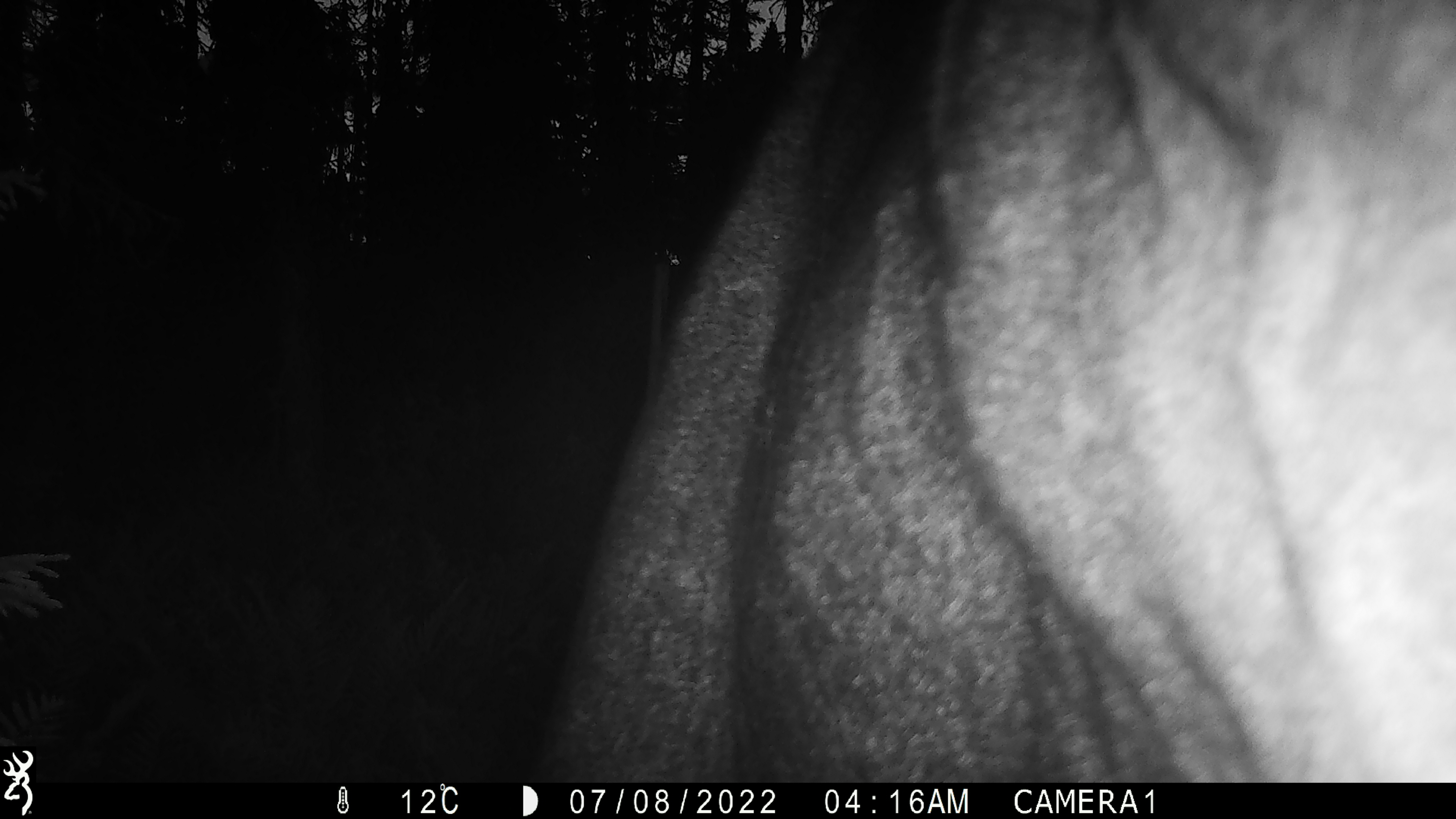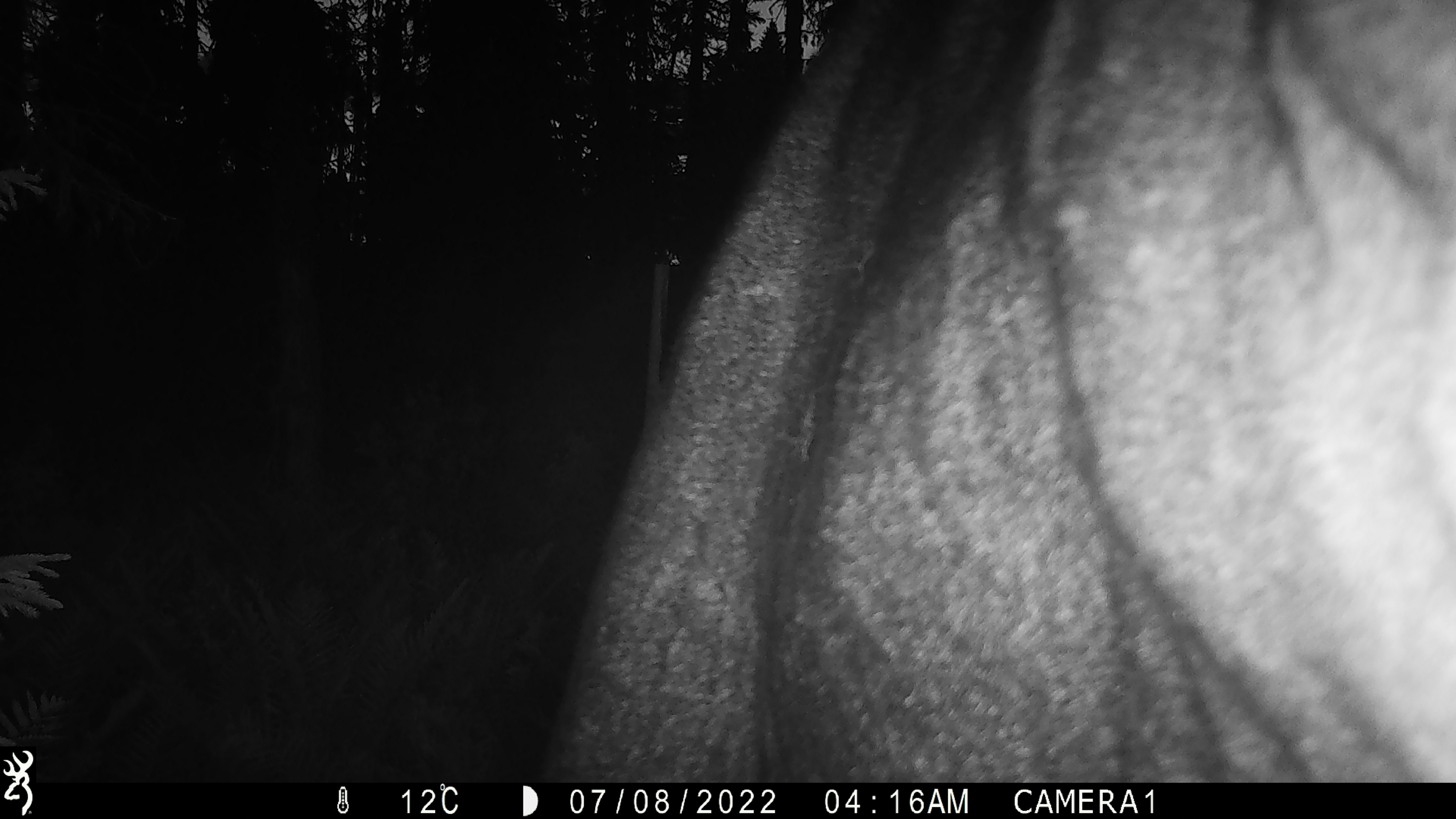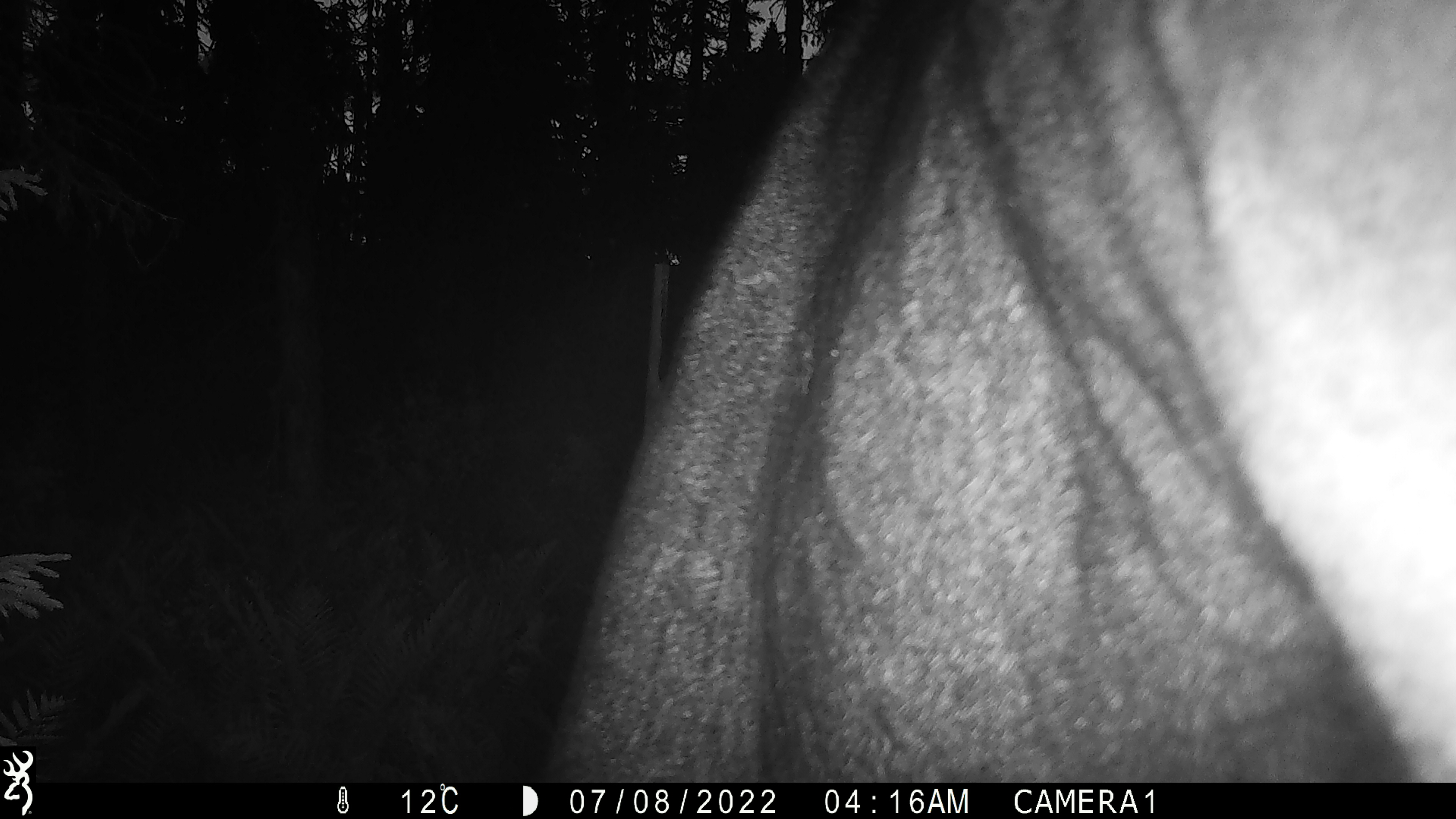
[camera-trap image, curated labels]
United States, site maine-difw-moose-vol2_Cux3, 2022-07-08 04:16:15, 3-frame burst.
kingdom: Animalia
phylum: Chordata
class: Mammalia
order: Artiodactyla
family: Cervidae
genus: Alces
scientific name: Alces alces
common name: moose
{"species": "moose (Alces alces)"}